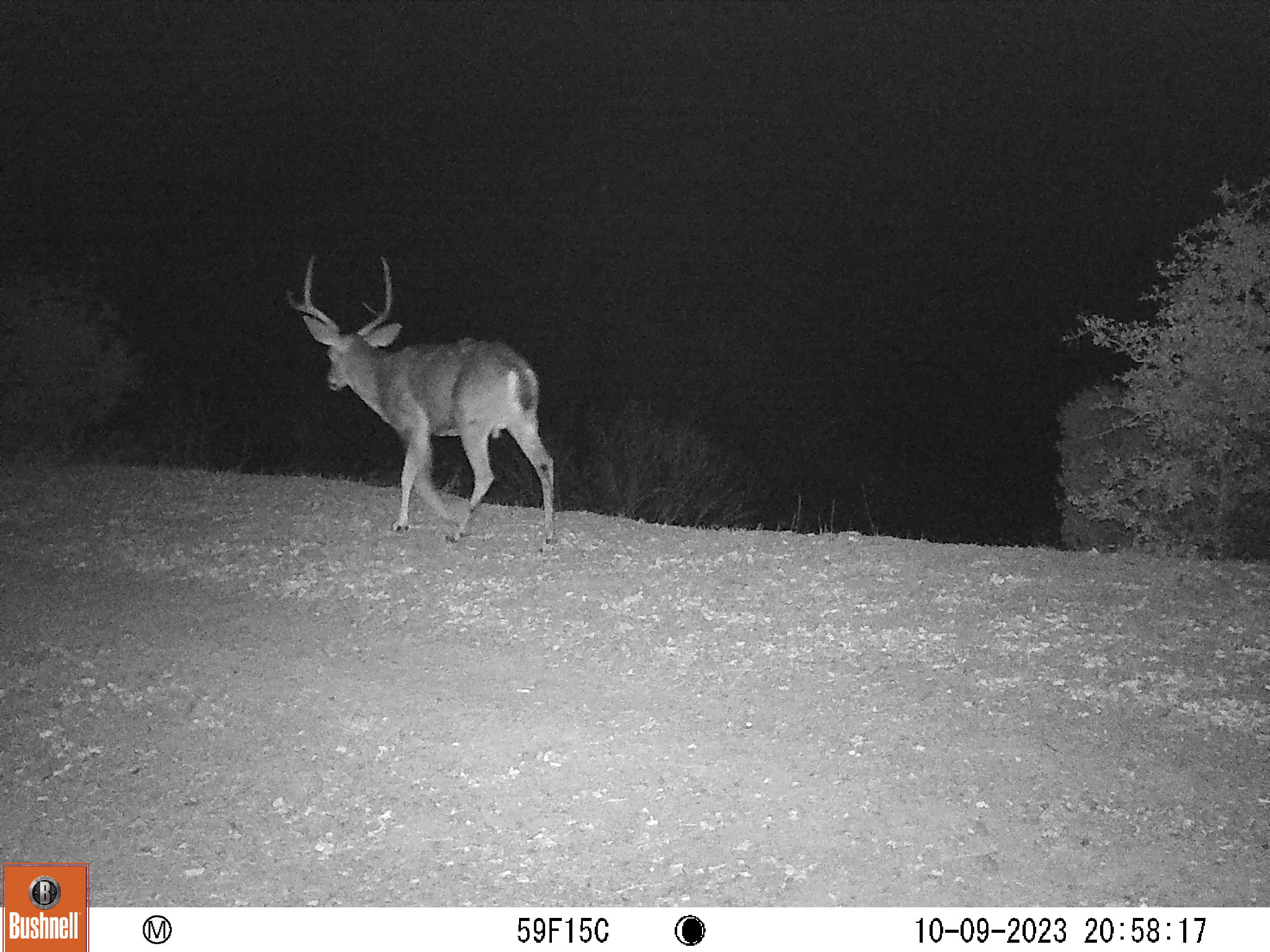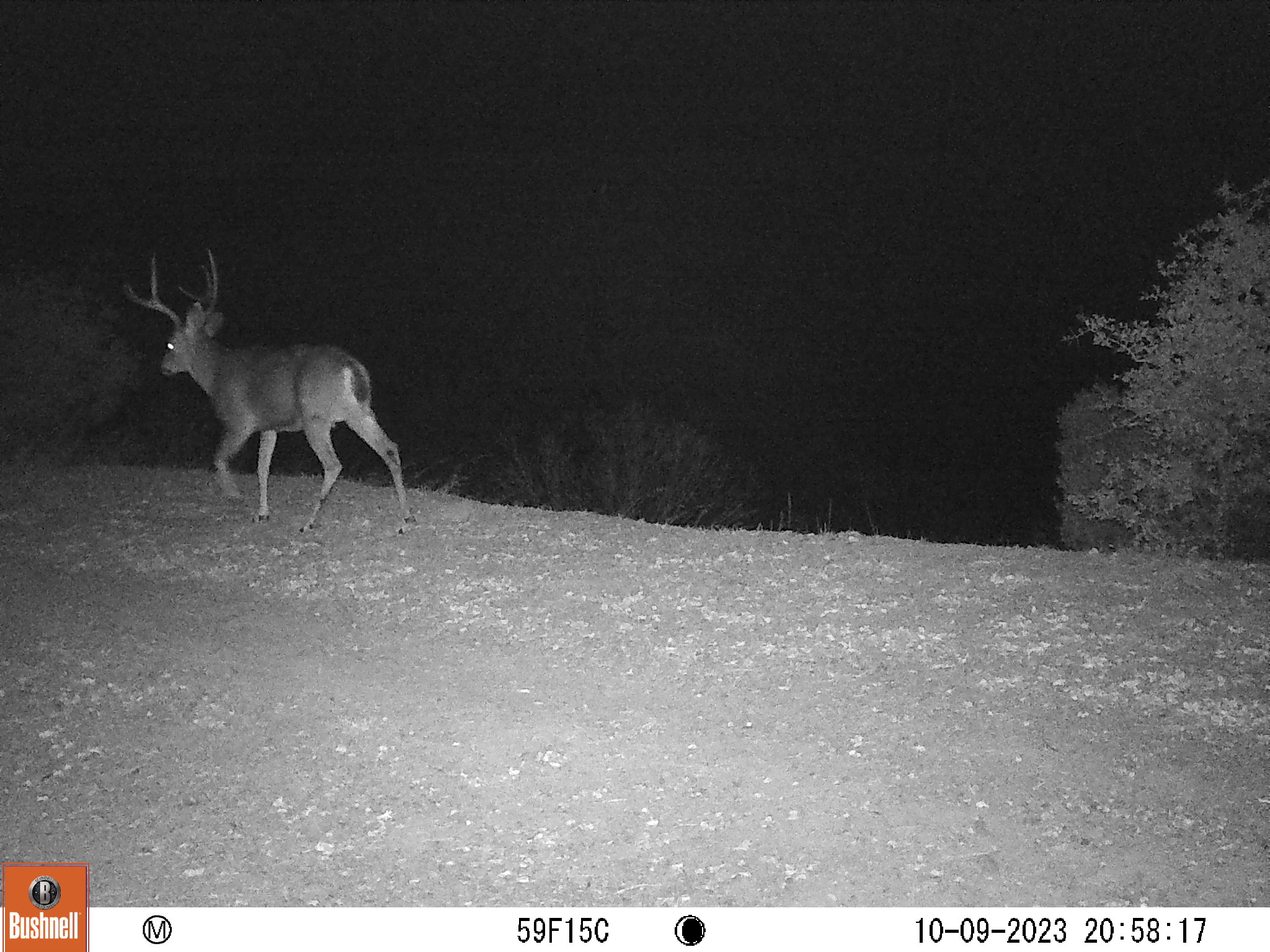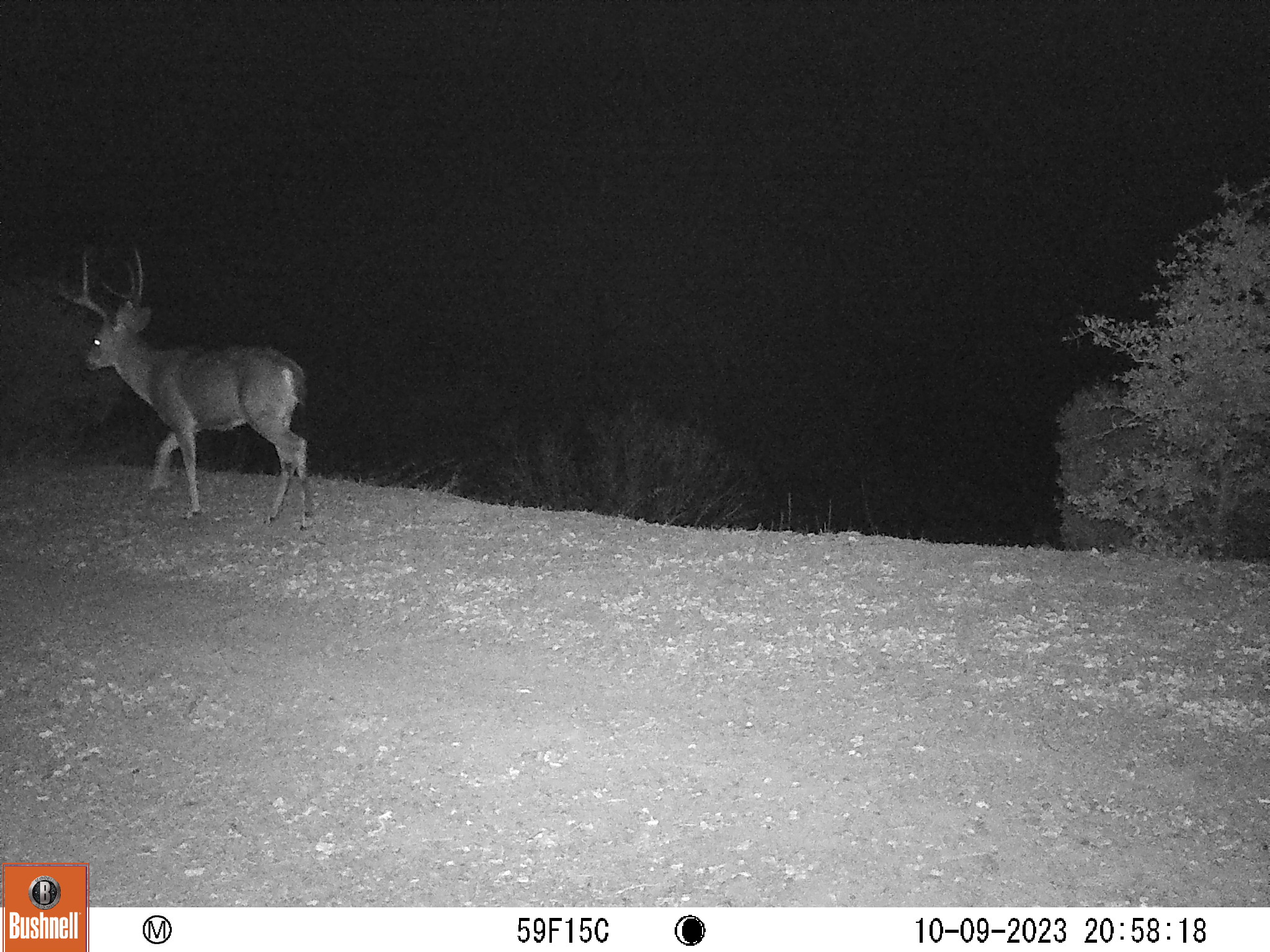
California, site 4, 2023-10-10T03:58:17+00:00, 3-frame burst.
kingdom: Animalia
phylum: Chordata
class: Mammalia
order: Artiodactyla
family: Cervidae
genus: Odocoileus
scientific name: Odocoileus hemionus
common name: mule deer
Mule deer (Odocoileus hemionus).